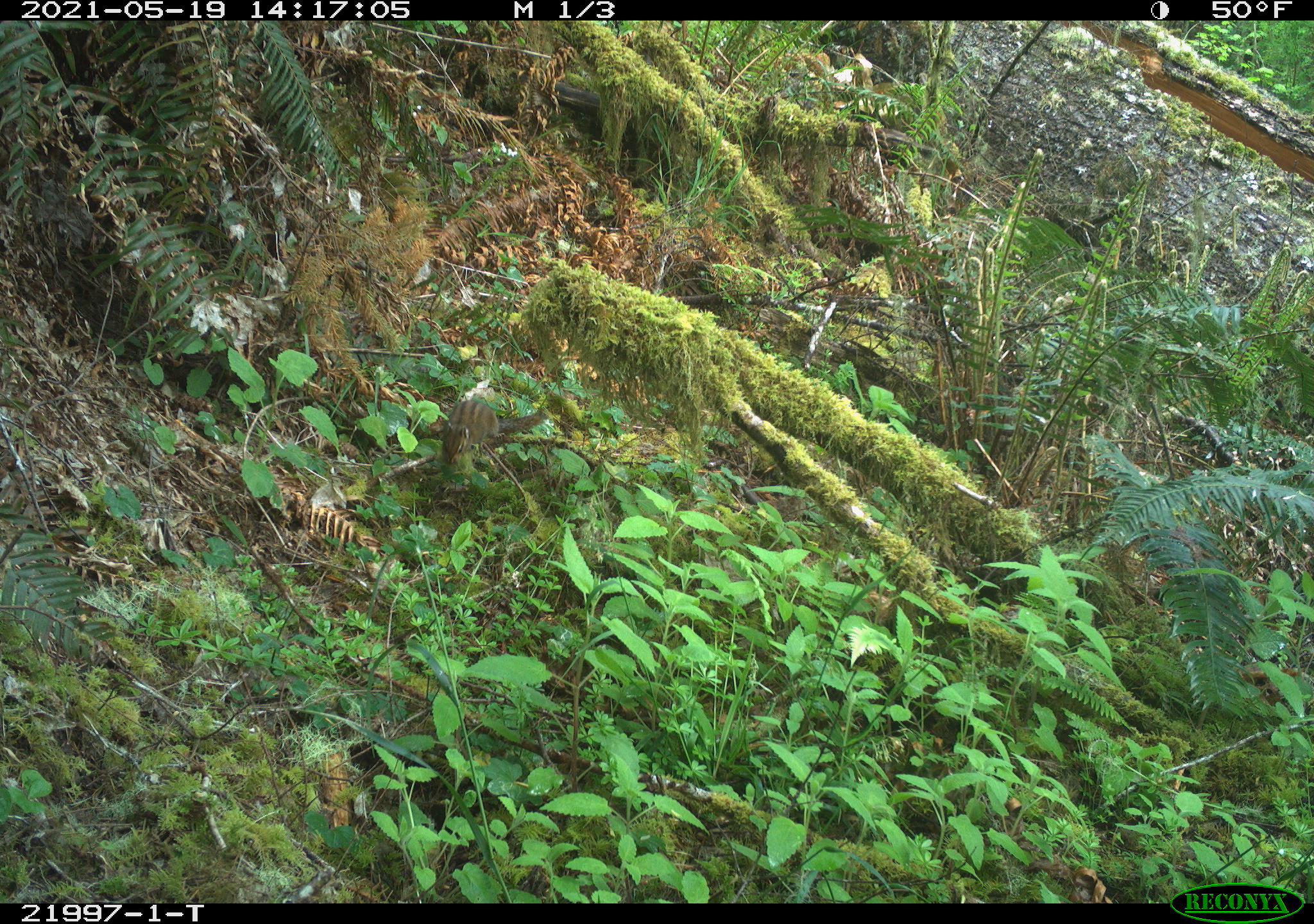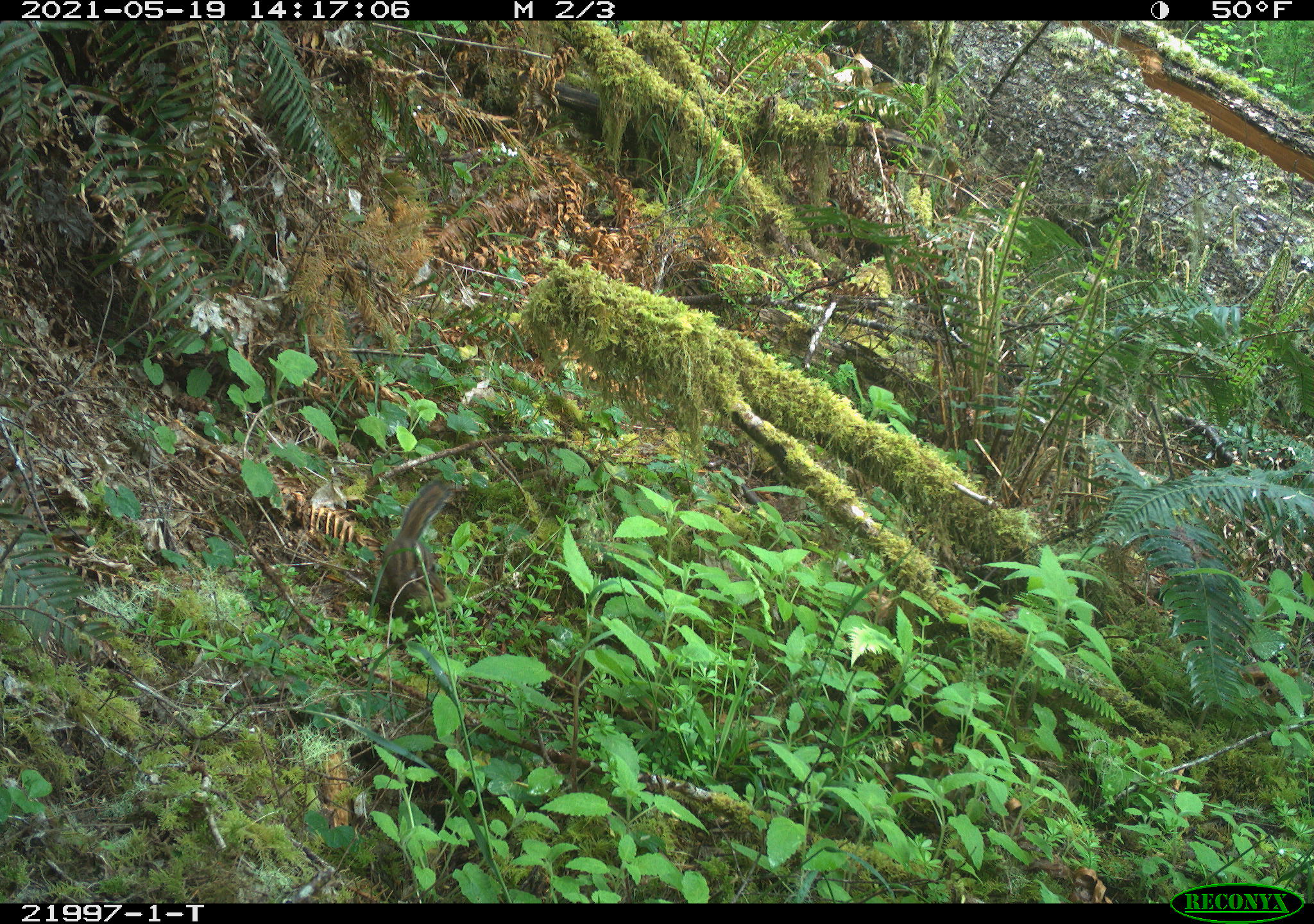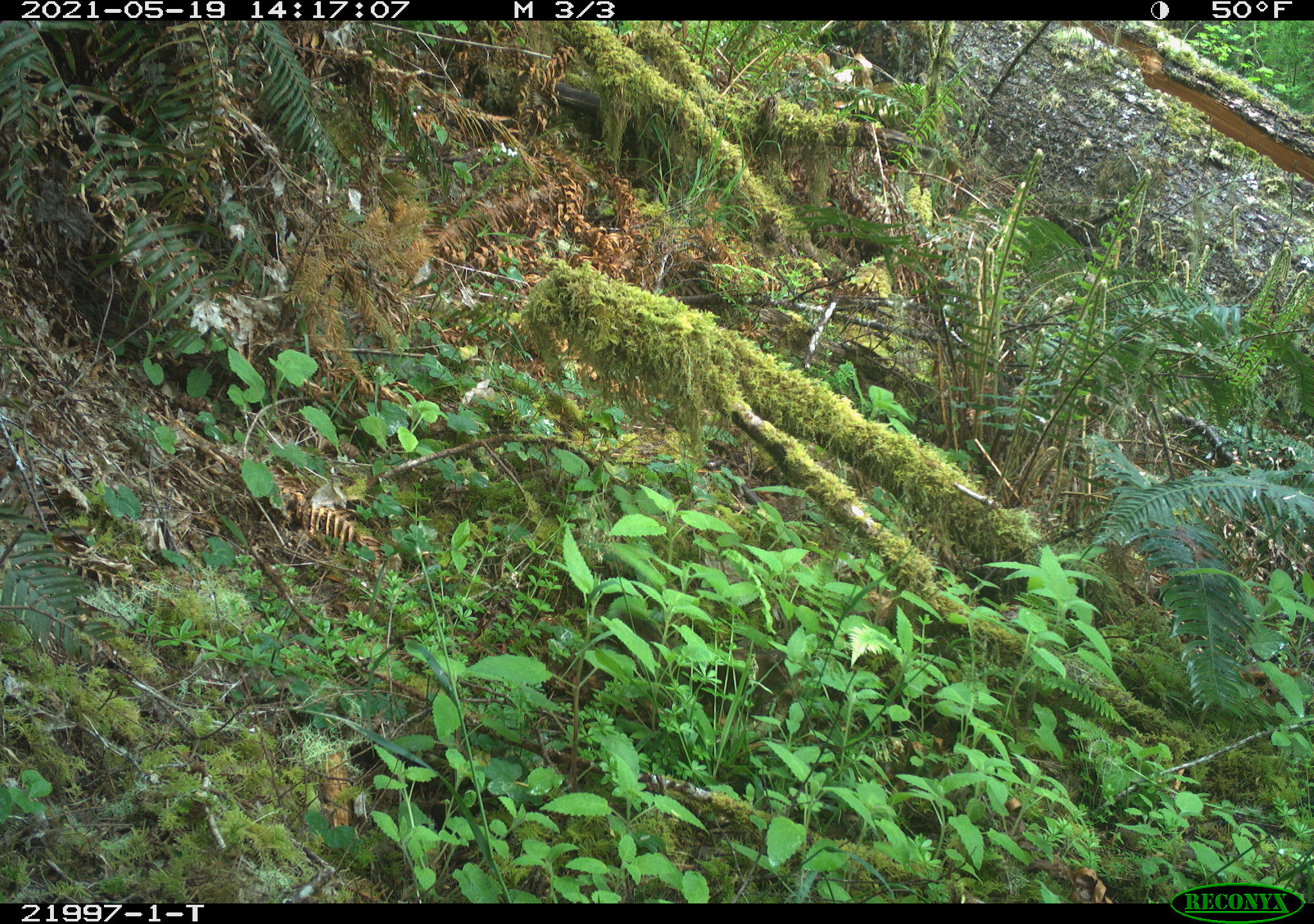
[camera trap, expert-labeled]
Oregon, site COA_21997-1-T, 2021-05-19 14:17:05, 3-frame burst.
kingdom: Animalia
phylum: Chordata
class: Mammalia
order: Rodentia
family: Sciuridae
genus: Neotamias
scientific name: Neotamias townsendii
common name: townsend's chipmunk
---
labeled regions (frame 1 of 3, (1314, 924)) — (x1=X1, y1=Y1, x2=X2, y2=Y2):
townsend's chipmunk: (x1=419, y1=366, x2=577, y2=487)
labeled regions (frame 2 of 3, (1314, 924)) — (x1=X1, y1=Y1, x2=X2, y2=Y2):
townsend's chipmunk: (x1=362, y1=468, x2=472, y2=630)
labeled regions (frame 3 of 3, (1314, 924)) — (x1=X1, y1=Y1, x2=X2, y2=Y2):
townsend's chipmunk: (x1=593, y1=588, x2=801, y2=729)